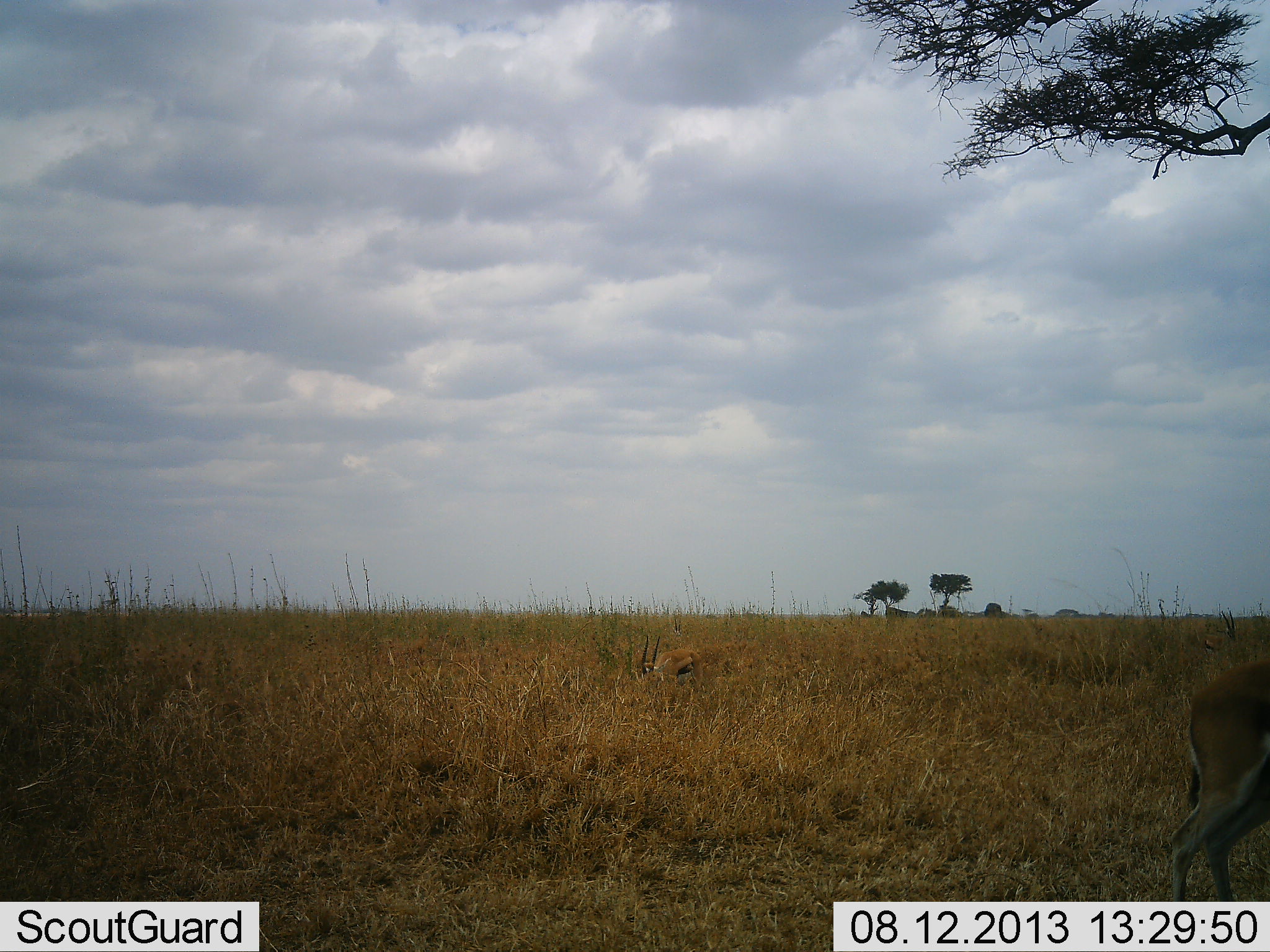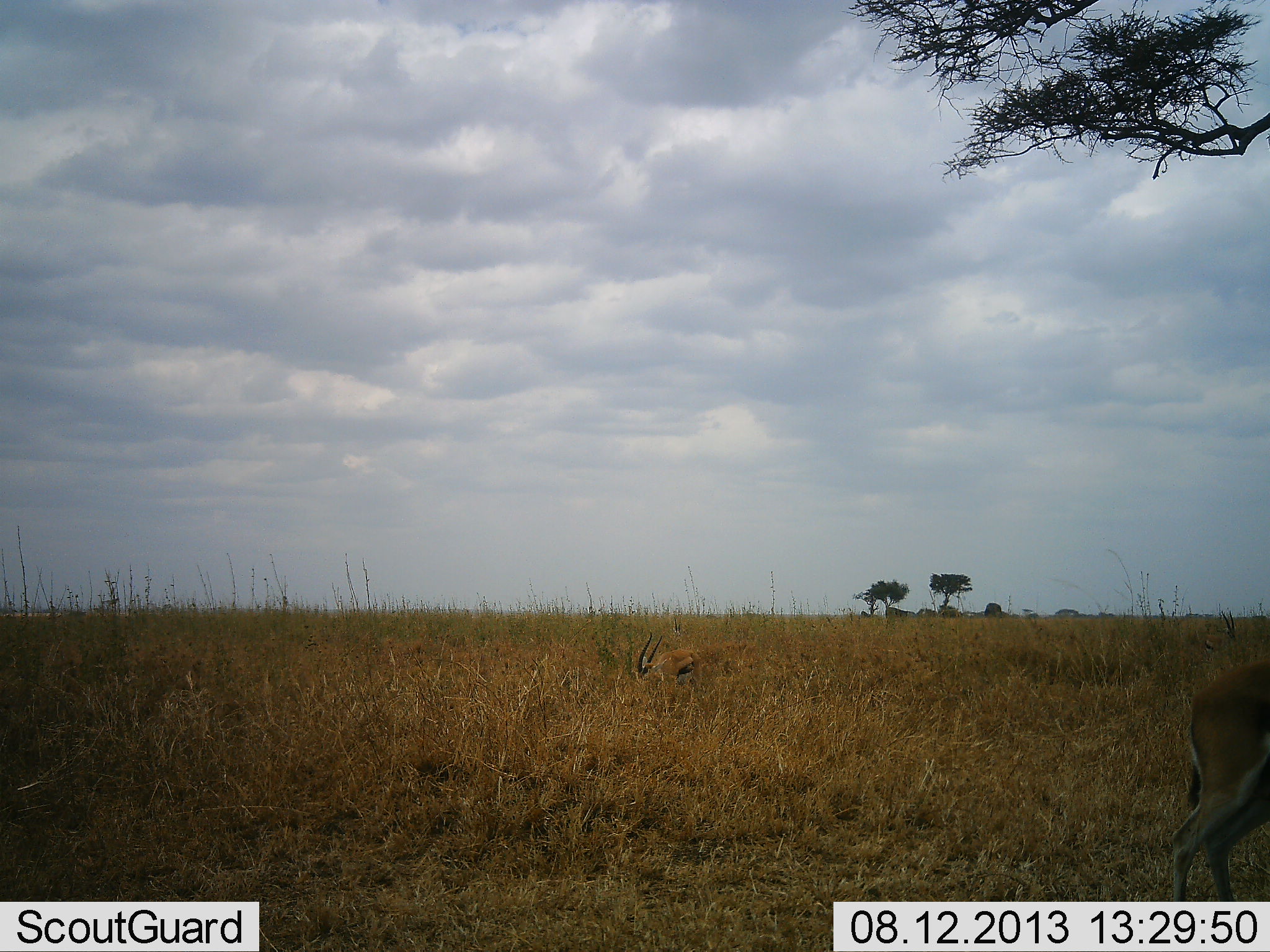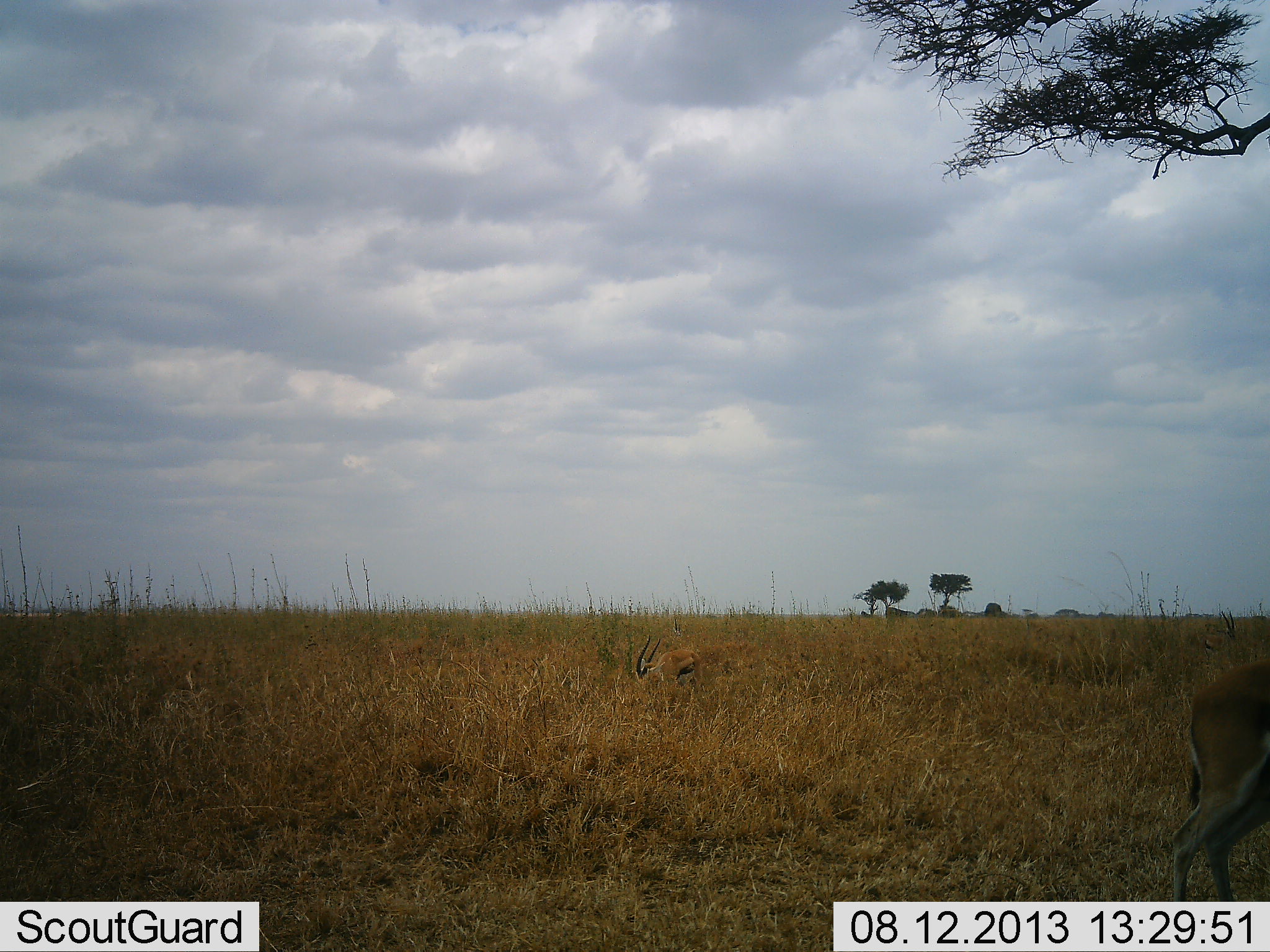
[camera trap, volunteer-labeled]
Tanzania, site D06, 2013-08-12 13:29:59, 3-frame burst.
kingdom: Animalia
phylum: Chordata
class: Mammalia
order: Artiodactyla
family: Bovidae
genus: Eudorcas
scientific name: Eudorcas thomsonii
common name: thomson's gazelle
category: gazellethomsons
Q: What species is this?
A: Gazellethomsons (thomson's gazelle) (Eudorcas thomsonii).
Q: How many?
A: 2.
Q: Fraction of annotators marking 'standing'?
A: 61%.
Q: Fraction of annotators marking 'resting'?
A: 22%.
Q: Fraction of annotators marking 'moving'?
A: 4%.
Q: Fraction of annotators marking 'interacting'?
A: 0%.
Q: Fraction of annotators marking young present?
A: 0%.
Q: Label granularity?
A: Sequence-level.